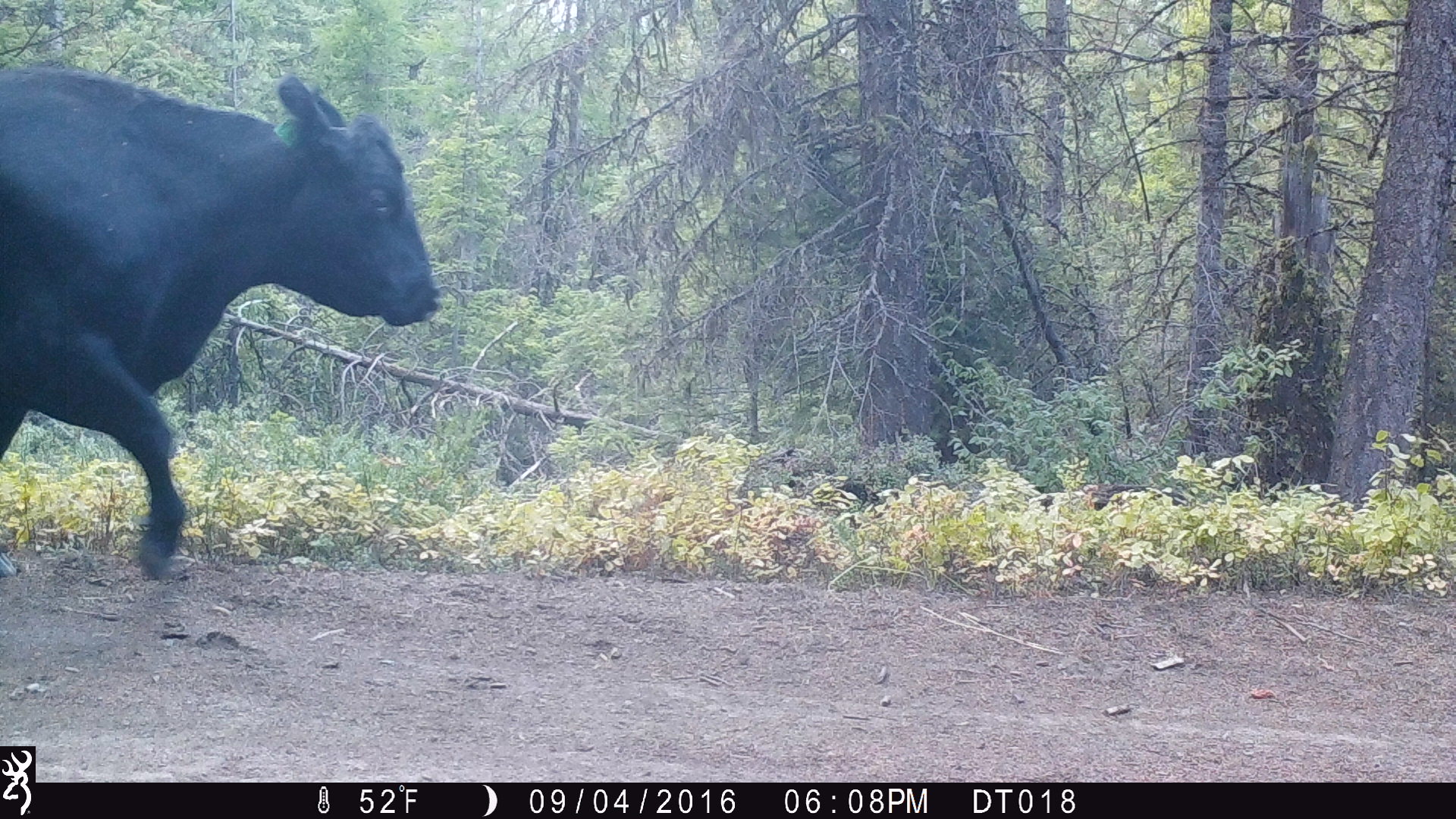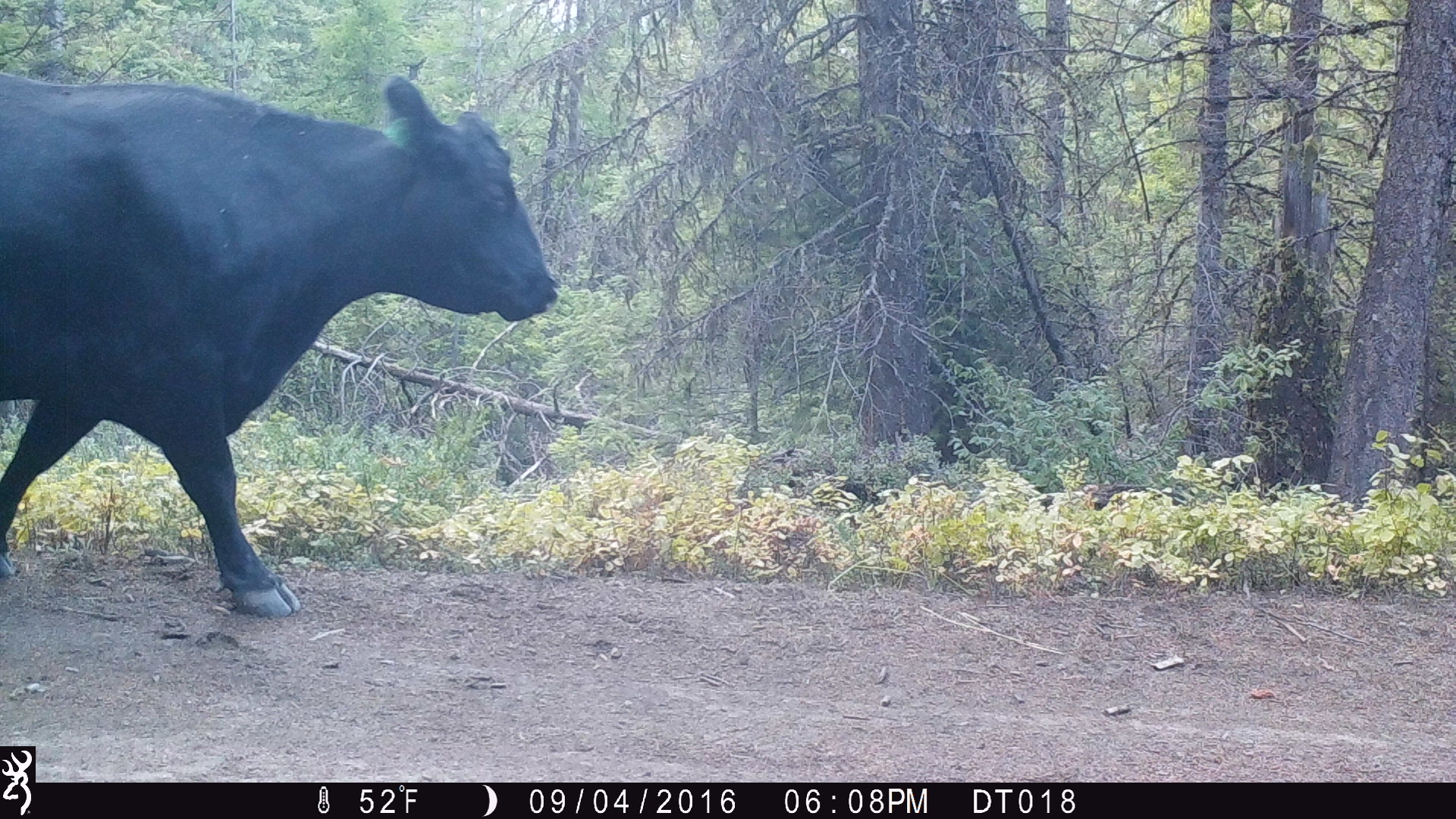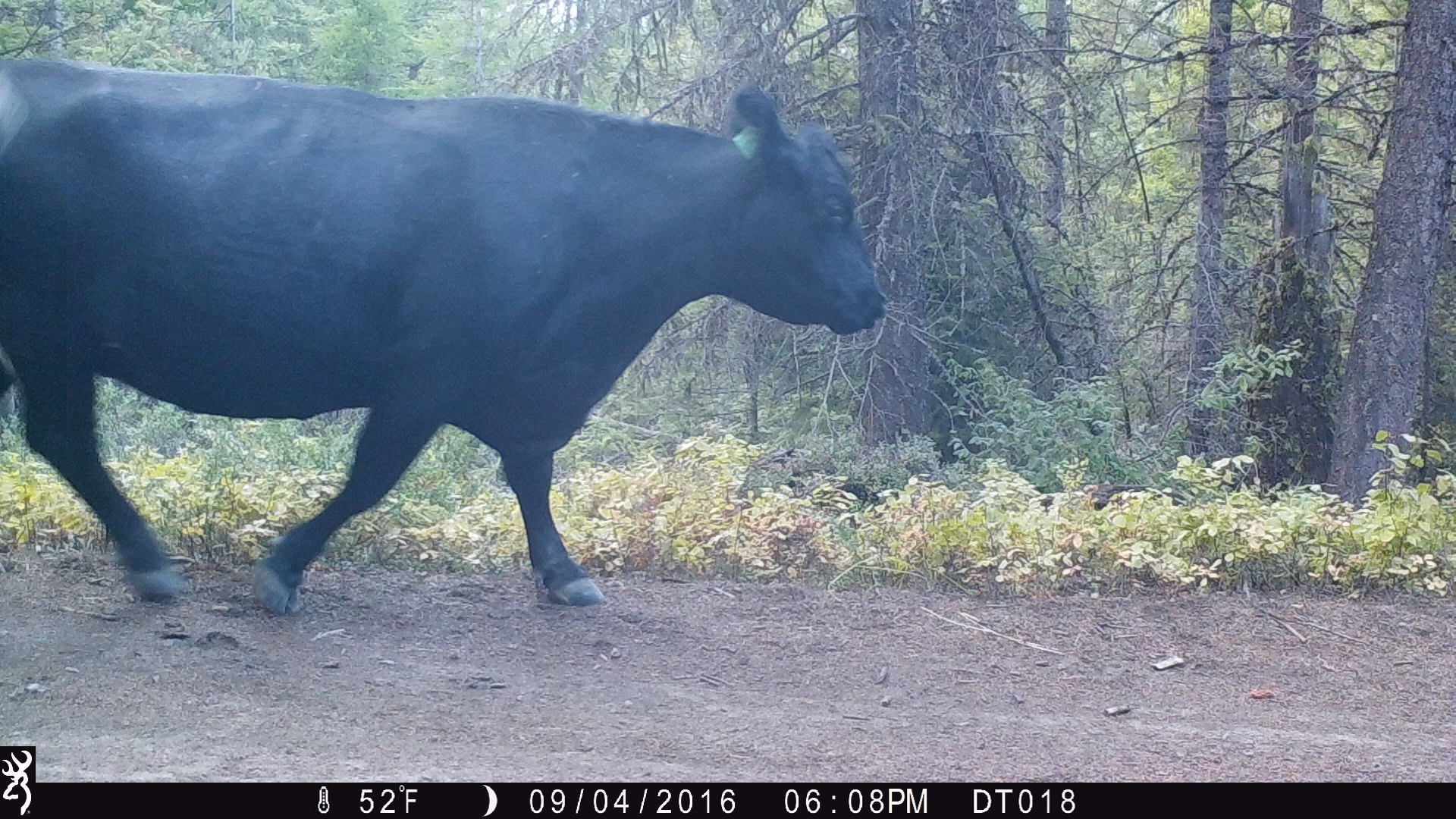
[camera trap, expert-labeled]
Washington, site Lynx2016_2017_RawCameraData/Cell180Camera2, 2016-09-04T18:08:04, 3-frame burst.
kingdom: Animalia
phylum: Chordata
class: Mammalia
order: Artiodactyla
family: Bovidae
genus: Bos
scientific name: Bos taurus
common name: domestic cattle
Domestic cattle (Bos taurus). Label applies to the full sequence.